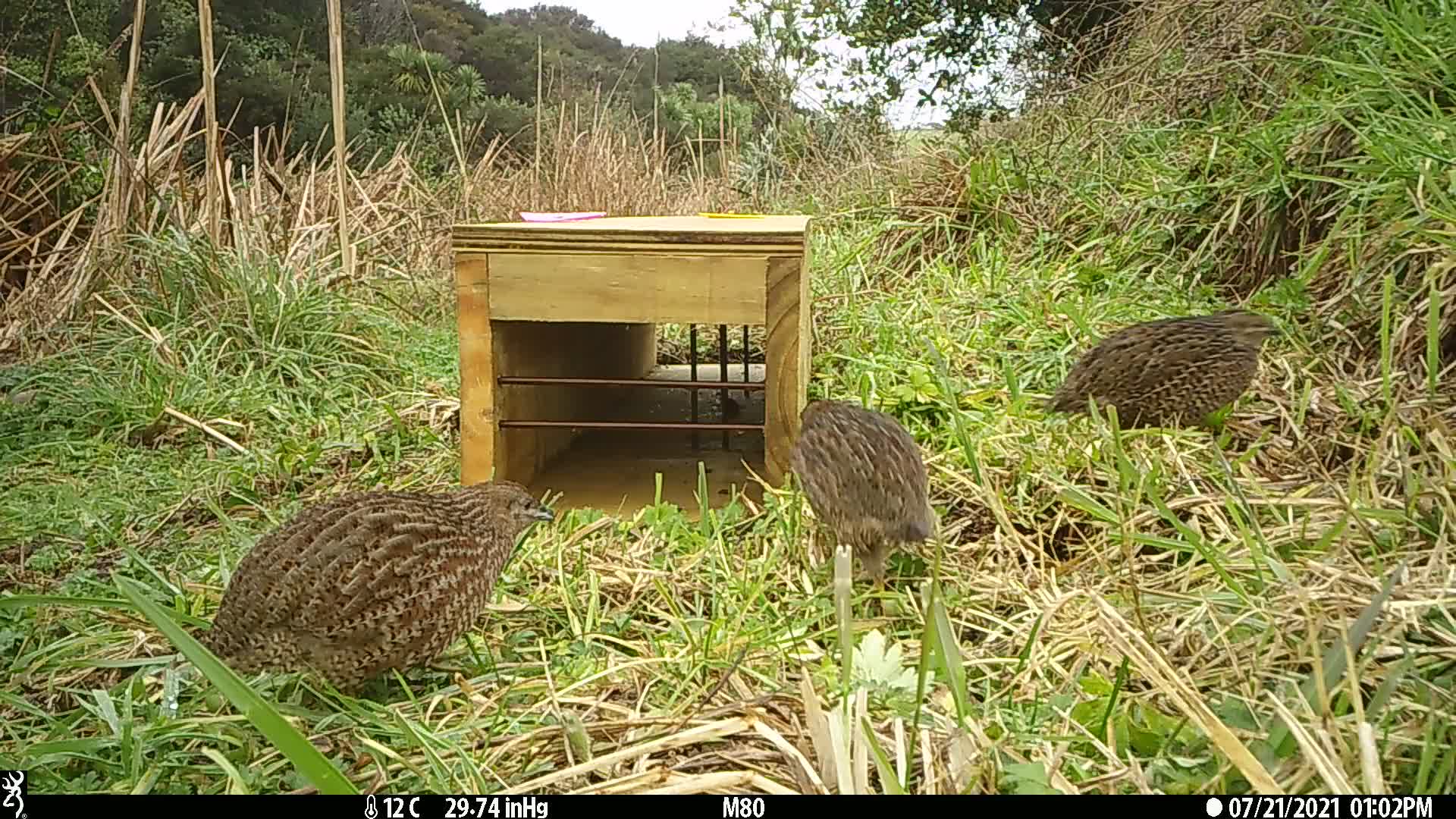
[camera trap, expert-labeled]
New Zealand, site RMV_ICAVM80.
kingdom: Animalia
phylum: Chordata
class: Aves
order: Galliformes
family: Phasianidae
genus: Synoicus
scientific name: Synoicus ypsilophorus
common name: brown quail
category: quail brown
Quail brown (brown quail) (Synoicus ypsilophorus).